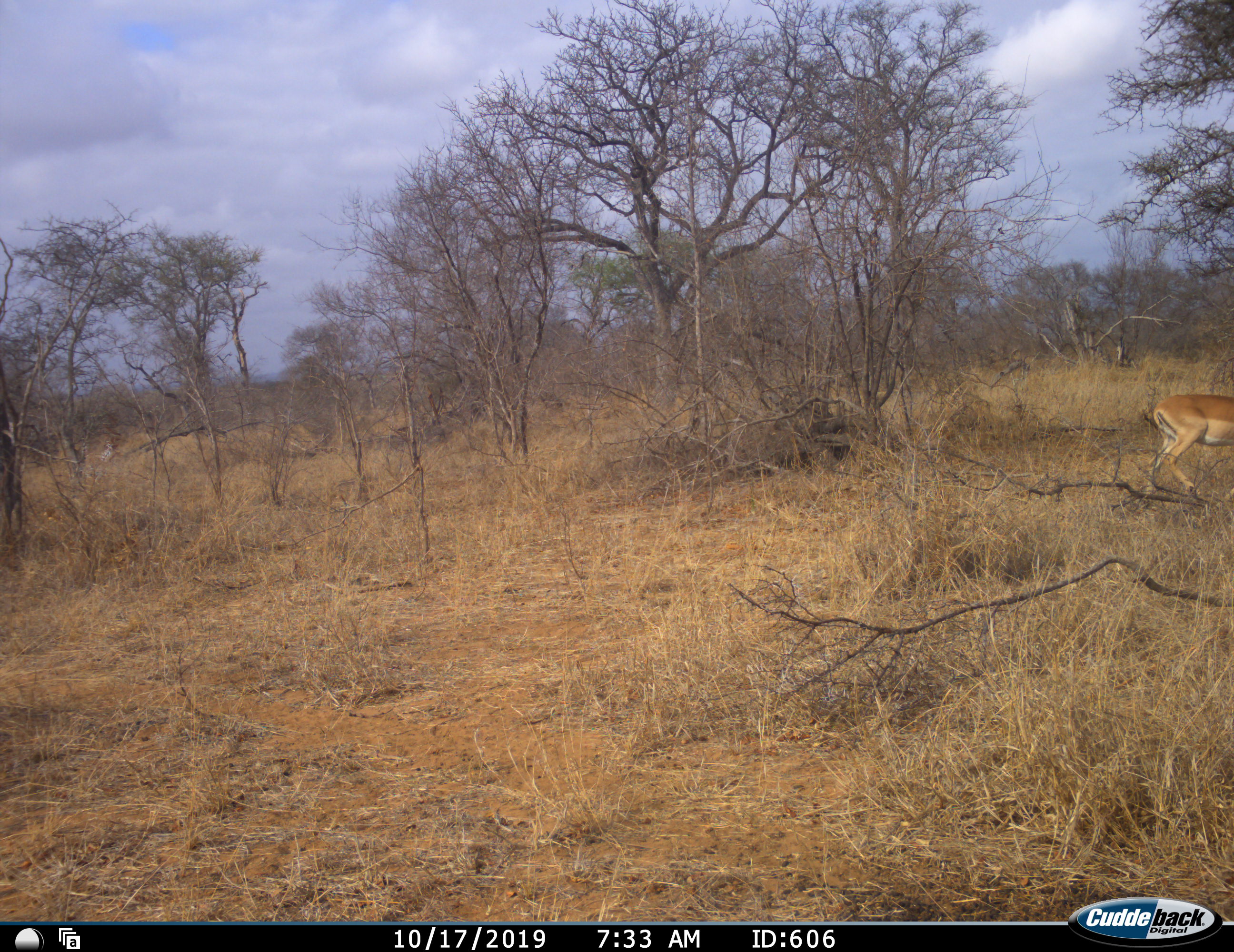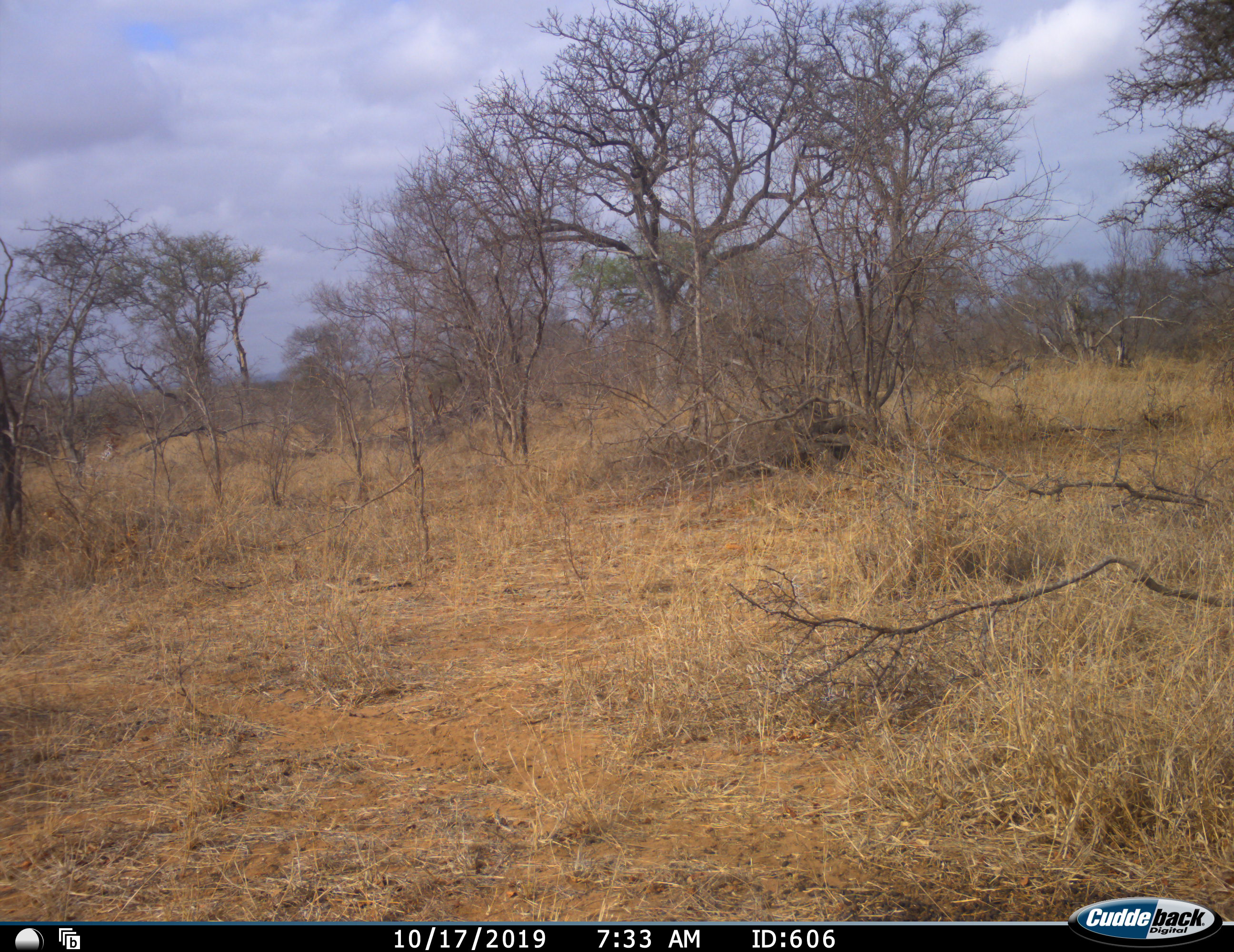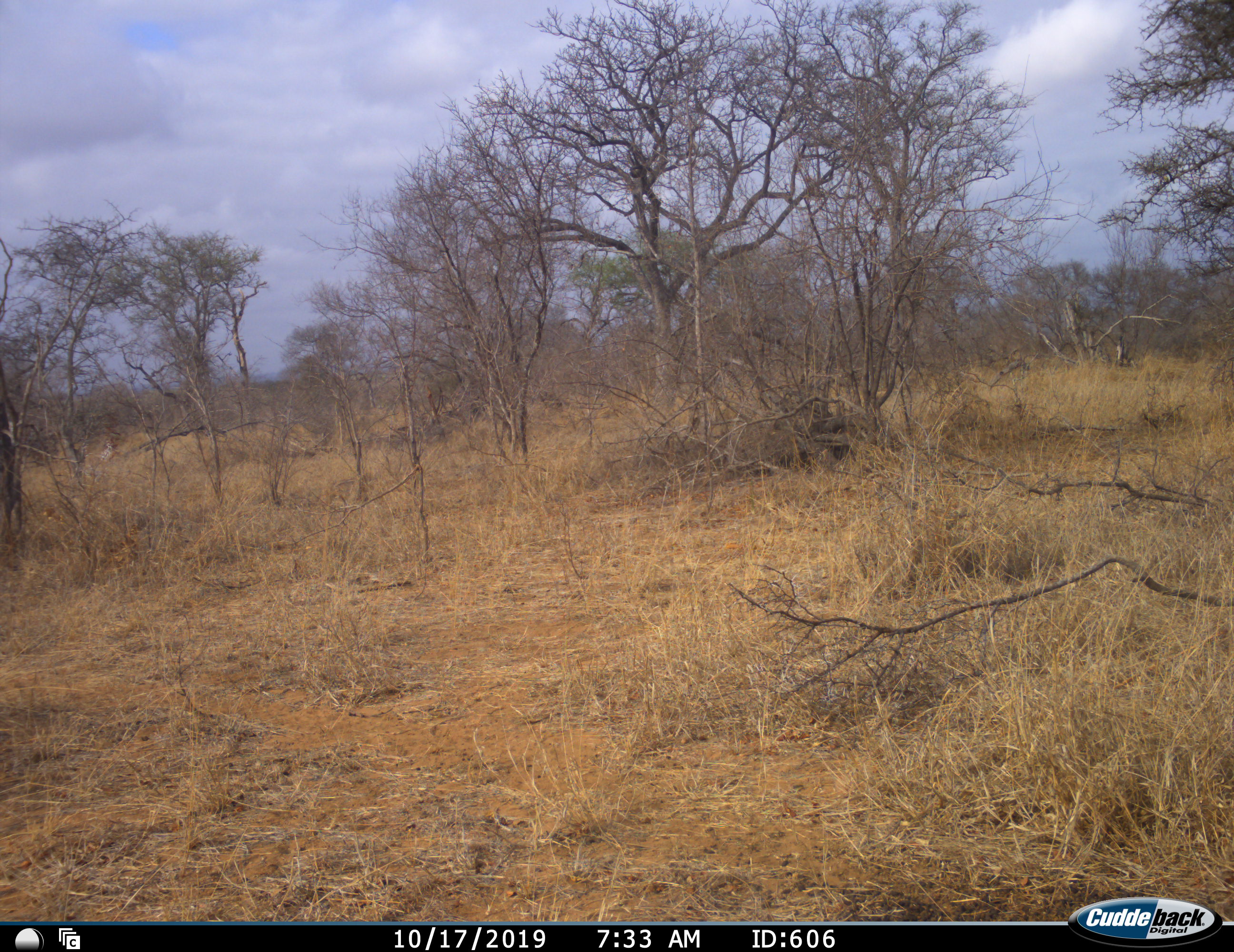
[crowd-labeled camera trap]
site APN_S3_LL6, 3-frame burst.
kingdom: Animalia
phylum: Chordata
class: Mammalia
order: Artiodactyla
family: Bovidae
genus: Aepyceros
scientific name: Aepyceros melampus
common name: impala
Impala (Aepyceros melampus), count 1. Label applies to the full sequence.